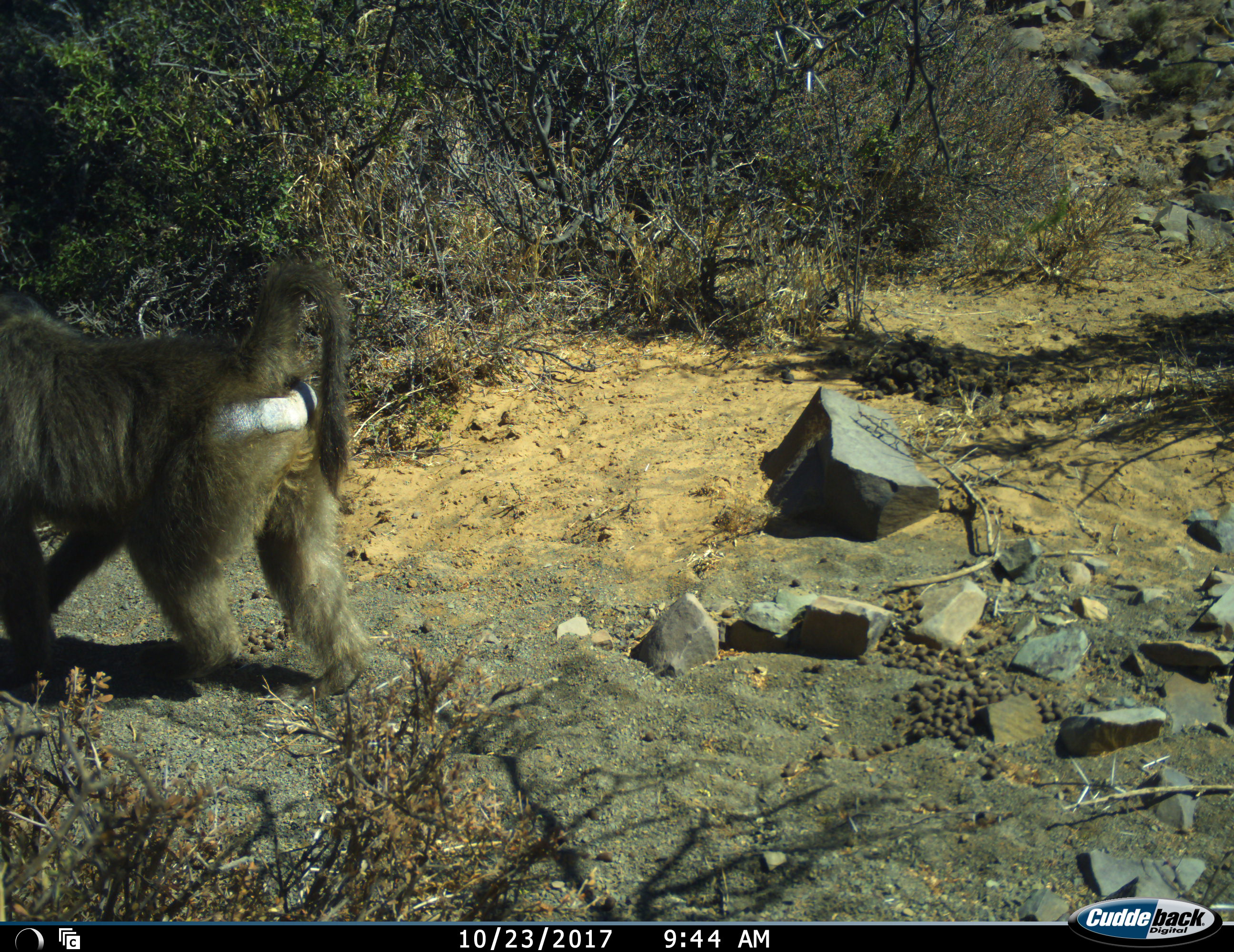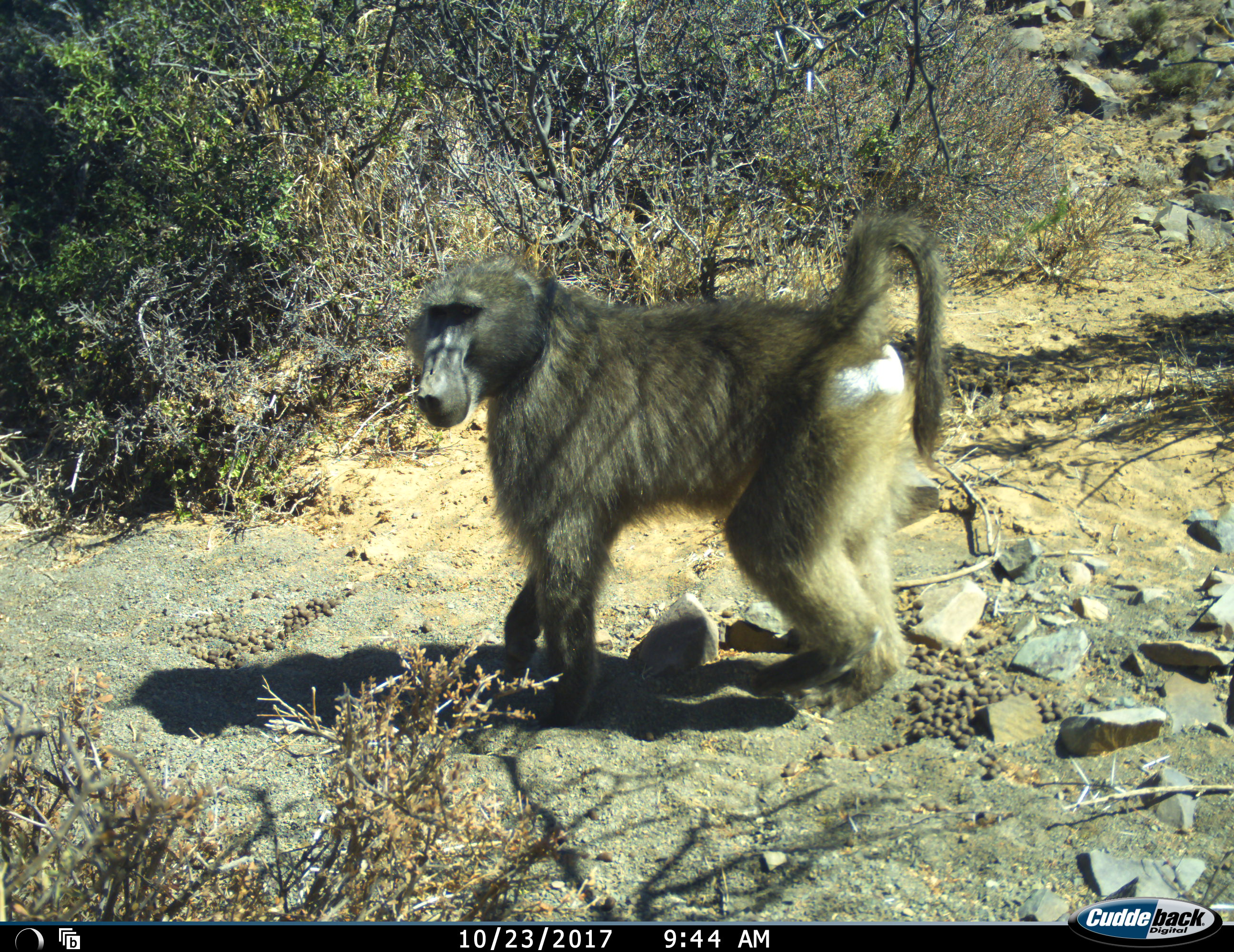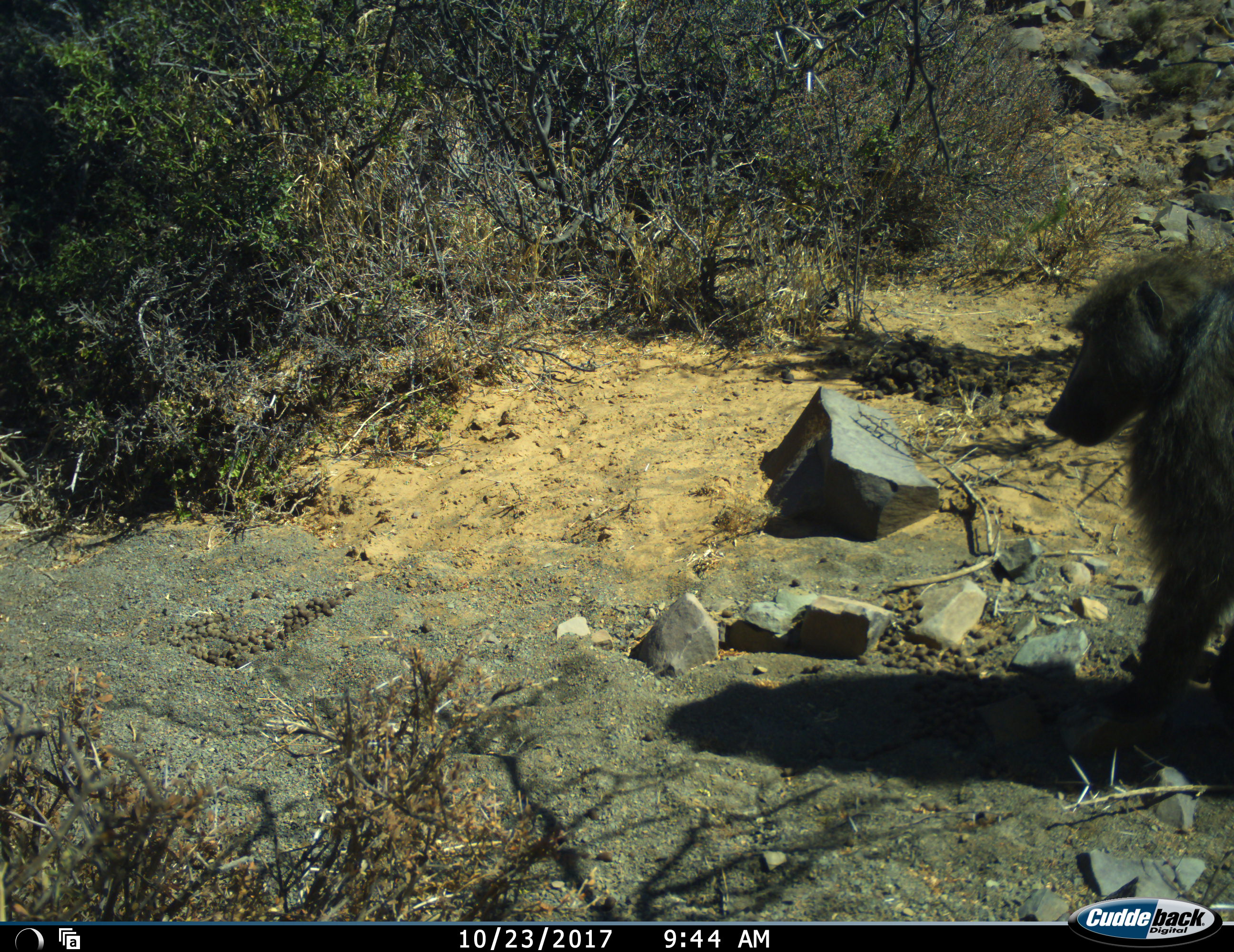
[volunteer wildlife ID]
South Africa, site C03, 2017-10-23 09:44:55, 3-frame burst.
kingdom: Animalia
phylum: Chordata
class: Mammalia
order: Primates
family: Cercopithecidae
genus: Papio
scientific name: Papio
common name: baboon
Baboon (Papio), count 1. Behavior (volunteer vote fractions): standing 11%, resting 0%, moving 100%, interacting 0%. Young present (vote fraction): 0%. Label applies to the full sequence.